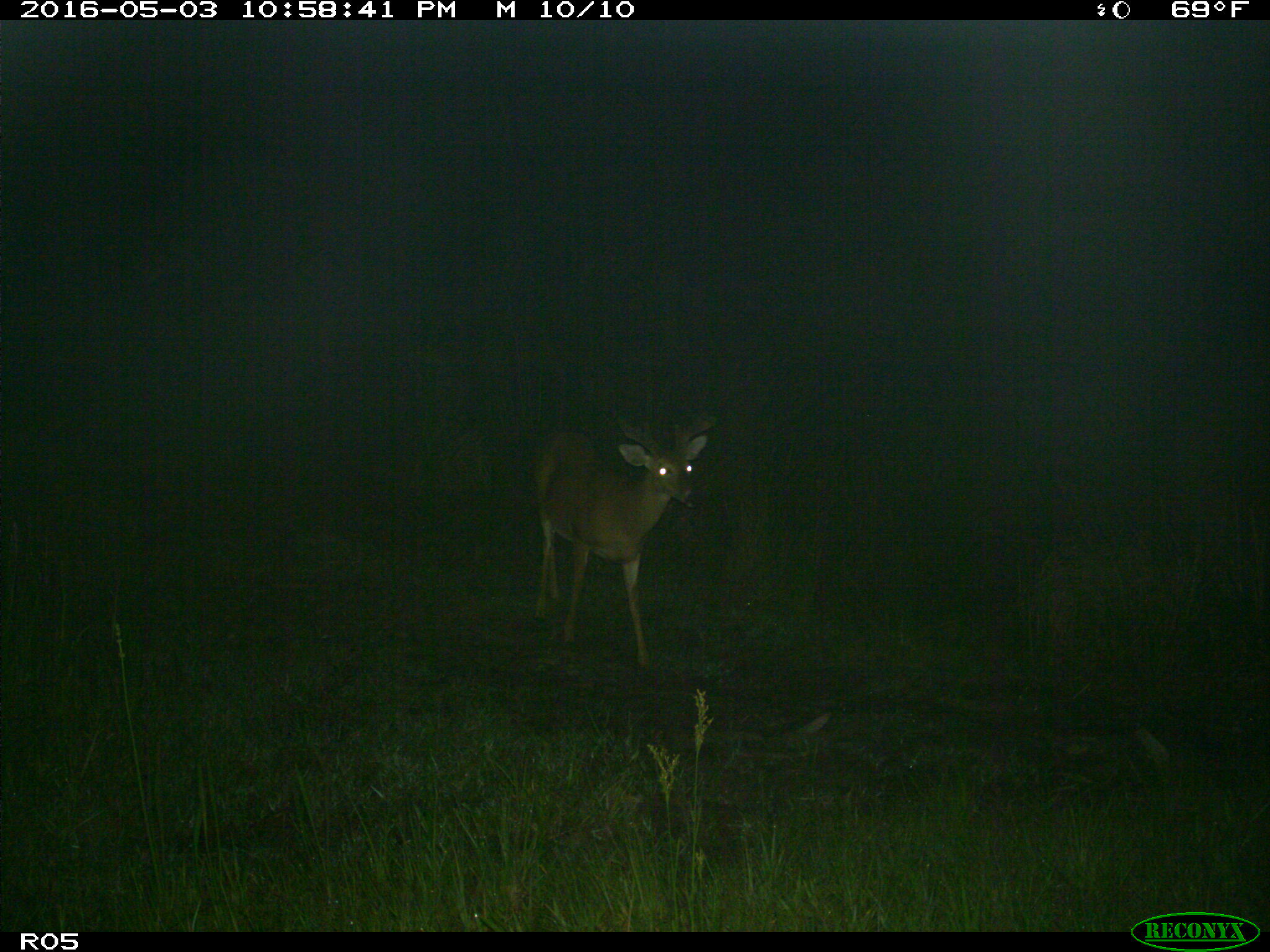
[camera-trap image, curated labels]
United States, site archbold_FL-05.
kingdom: Animalia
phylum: Chordata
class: Mammalia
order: Artiodactyla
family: Cervidae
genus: Odocoileus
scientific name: Odocoileus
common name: deer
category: unidentified deer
Unidentified deer (deer) (Odocoileus).